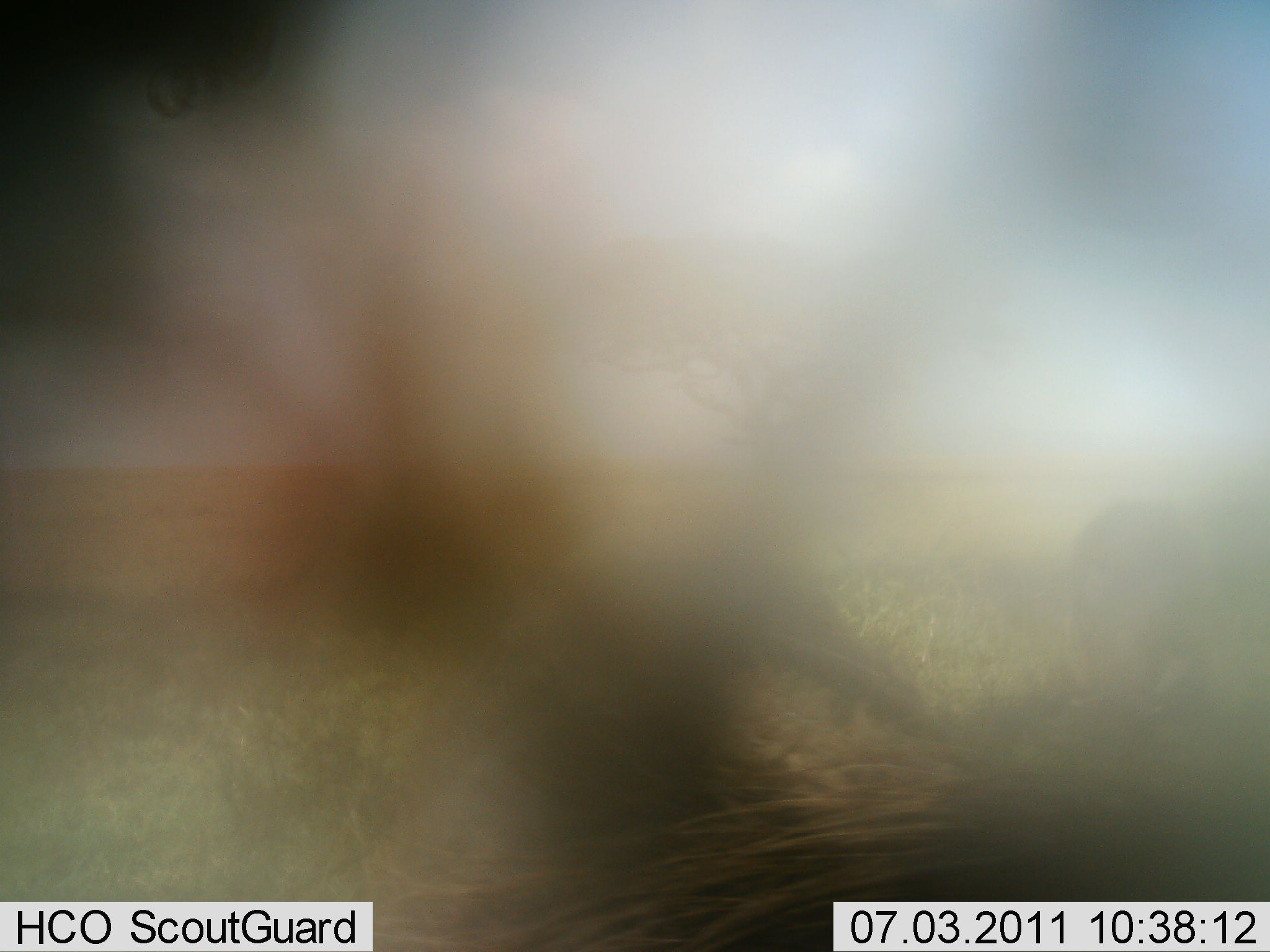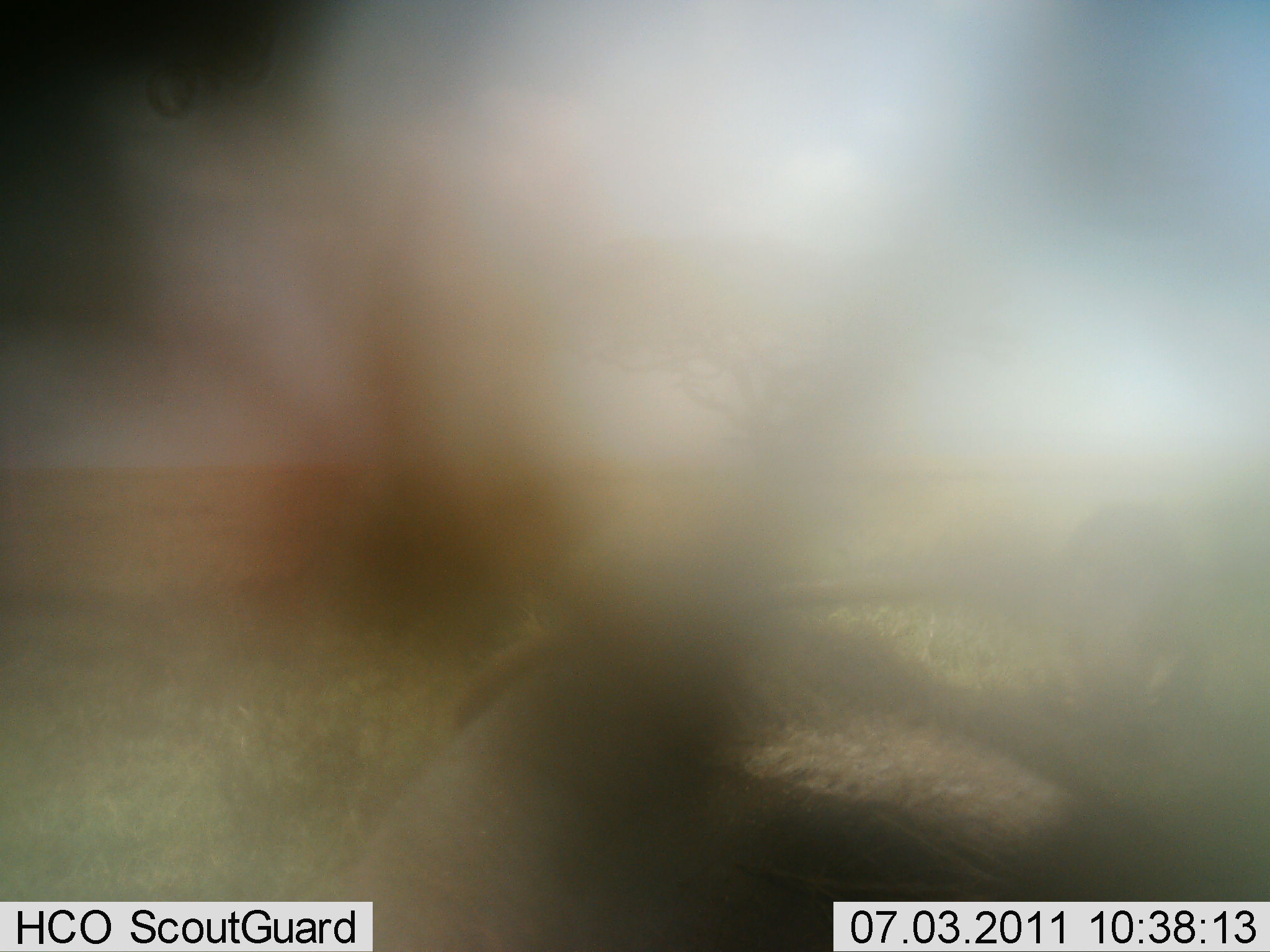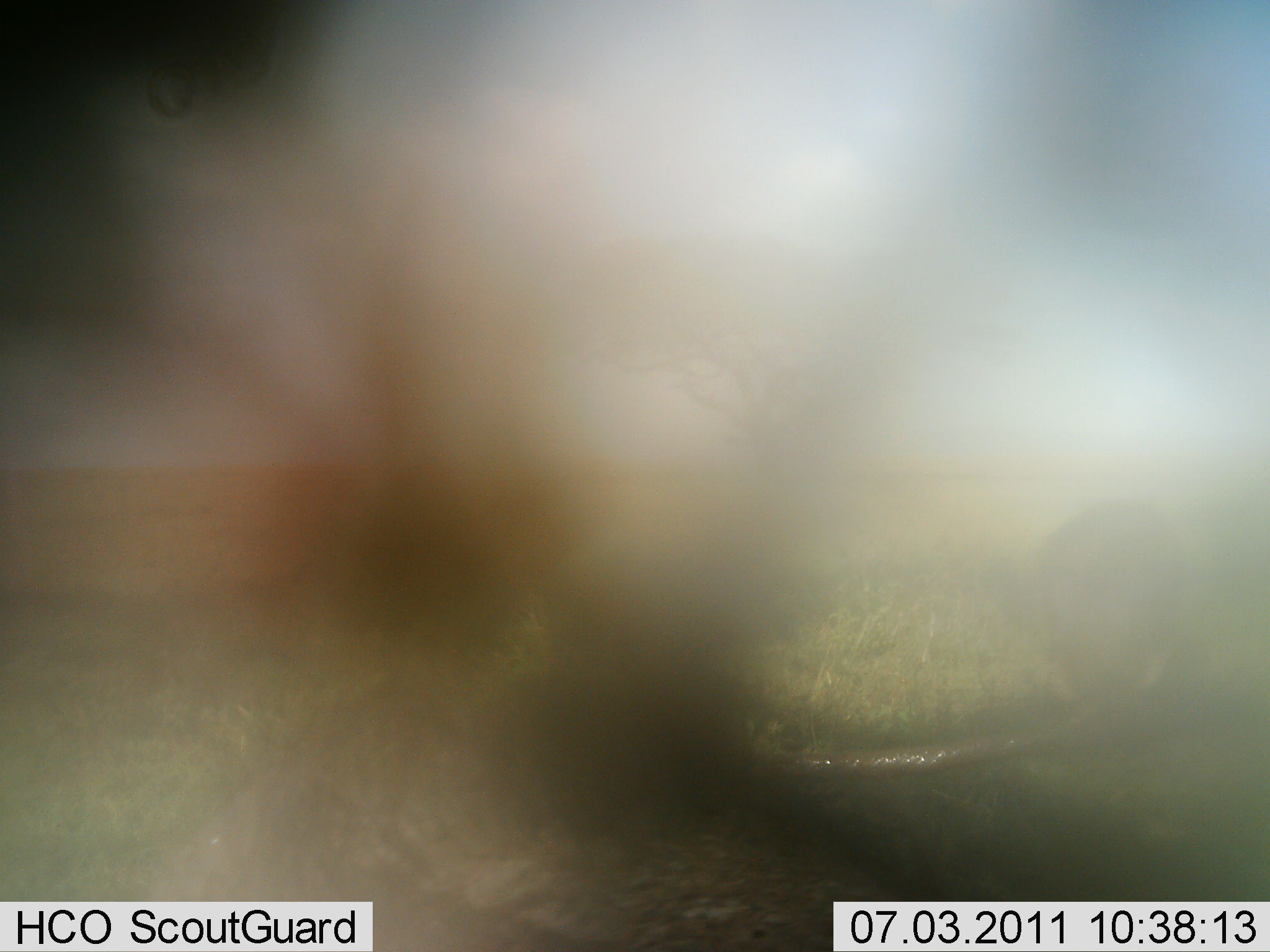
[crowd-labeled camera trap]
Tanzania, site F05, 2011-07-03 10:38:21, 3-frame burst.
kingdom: Animalia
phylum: Chordata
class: Mammalia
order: Artiodactyla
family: Suidae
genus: Phacochoerus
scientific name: Phacochoerus africanus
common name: warthog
Warthog (Phacochoerus africanus), count 1. Behavior (volunteer vote fractions): standing 29%, resting 14%, moving 57%, interacting 0%. Young present (vote fraction): 0%. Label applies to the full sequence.